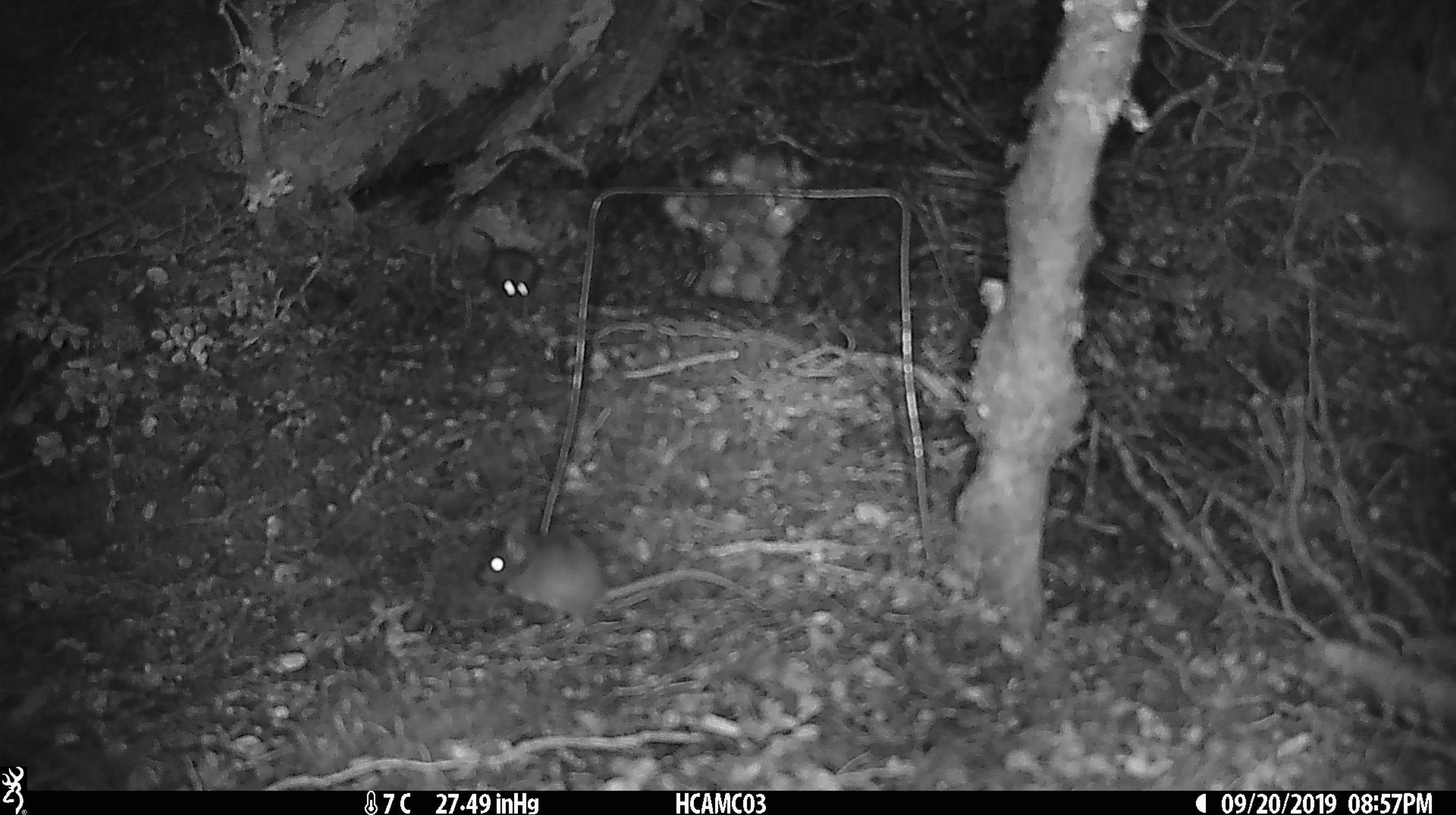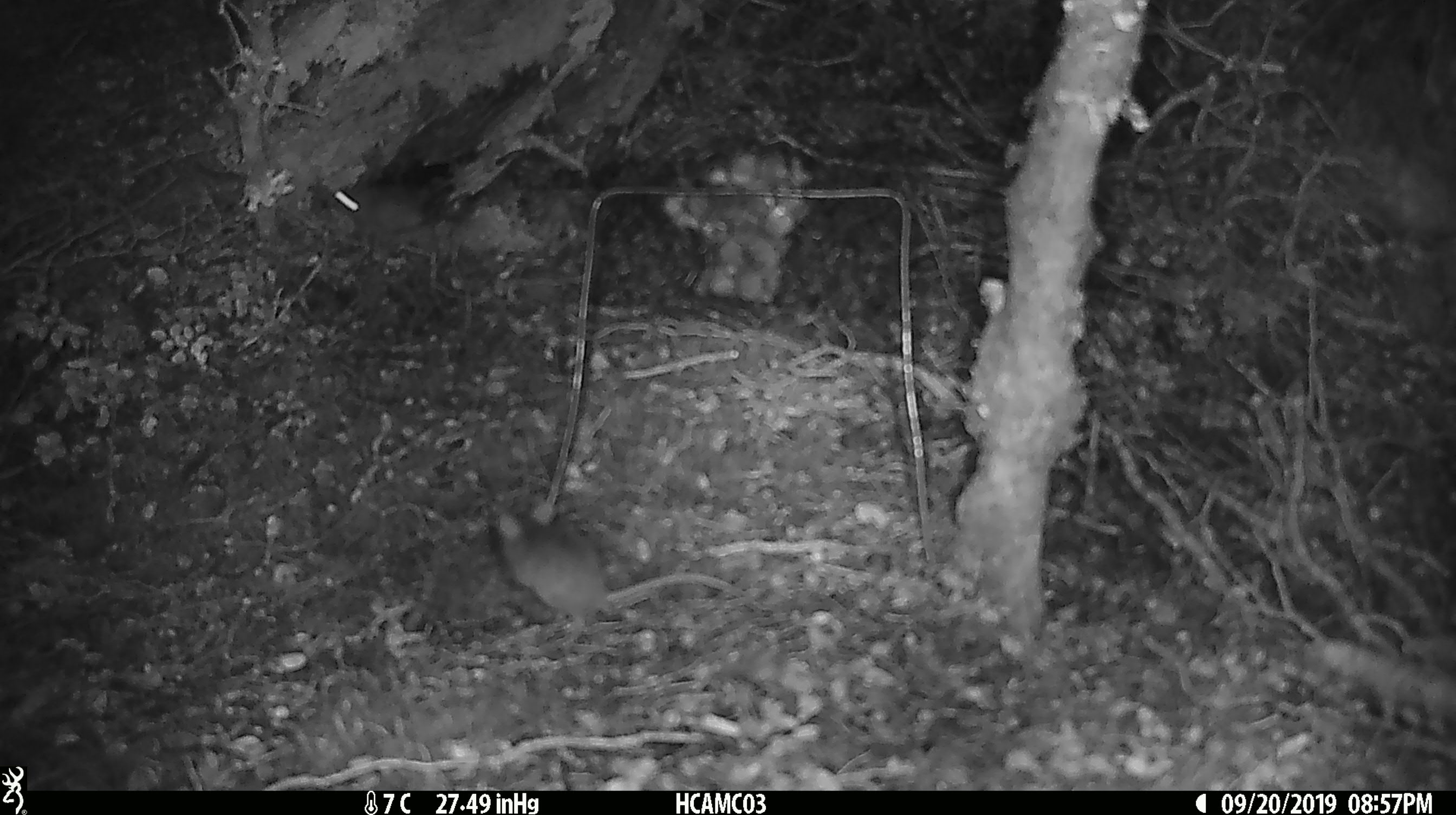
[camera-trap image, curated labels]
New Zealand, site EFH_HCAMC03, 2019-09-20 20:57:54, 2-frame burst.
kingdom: Animalia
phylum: Chordata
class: Mammalia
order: Rodentia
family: Muridae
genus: Mus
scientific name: Mus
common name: mouse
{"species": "mouse (Mus)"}